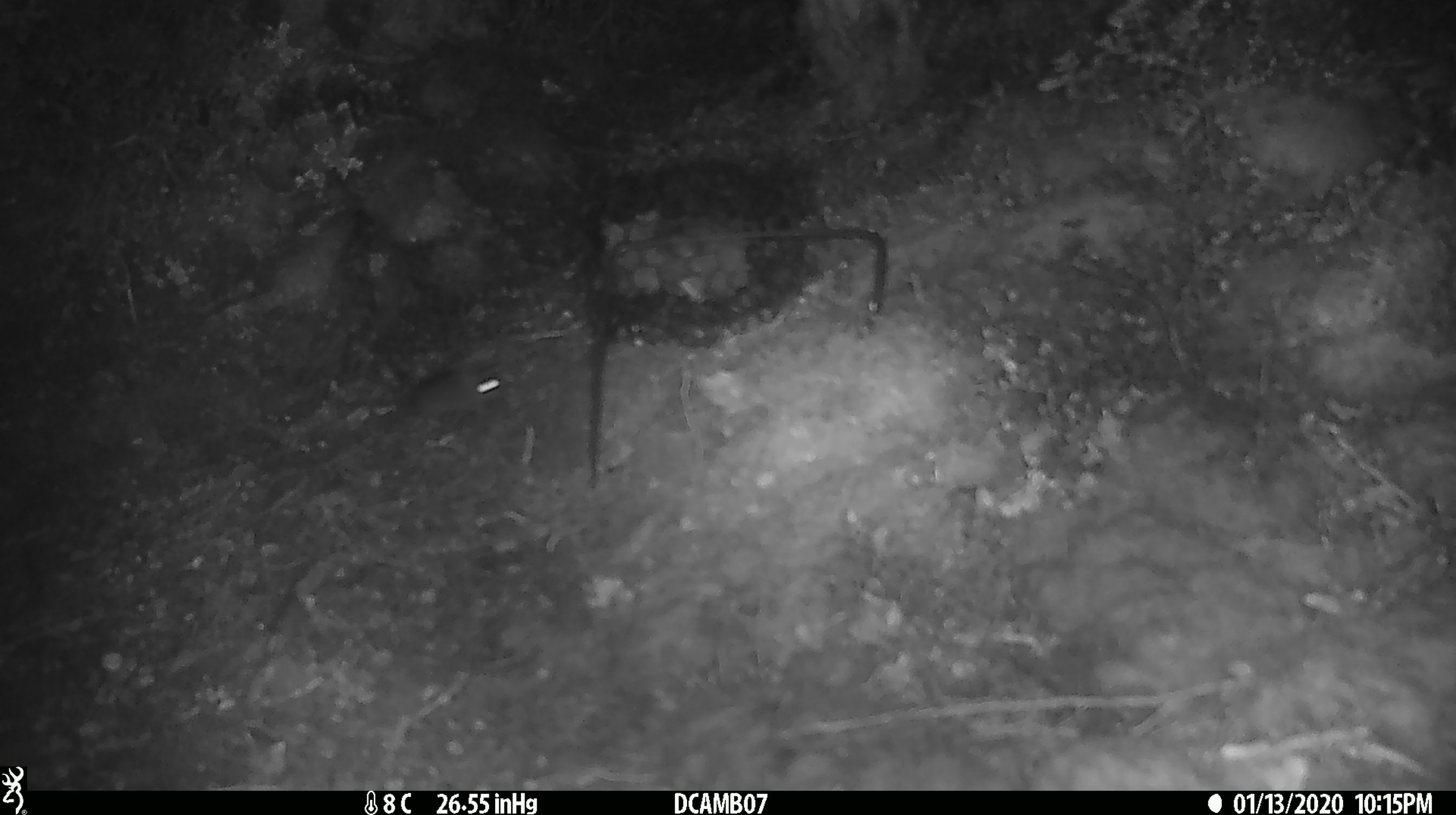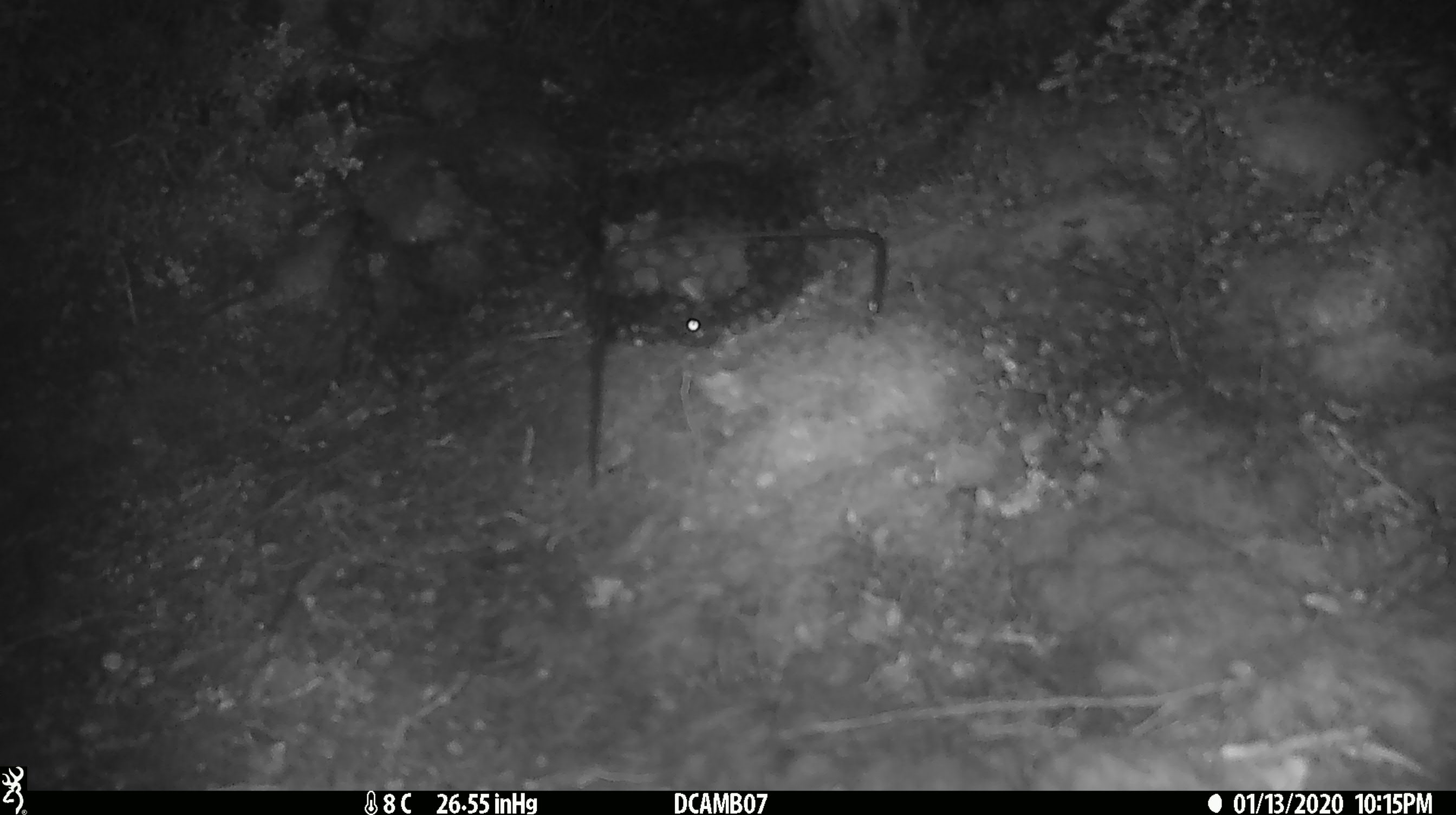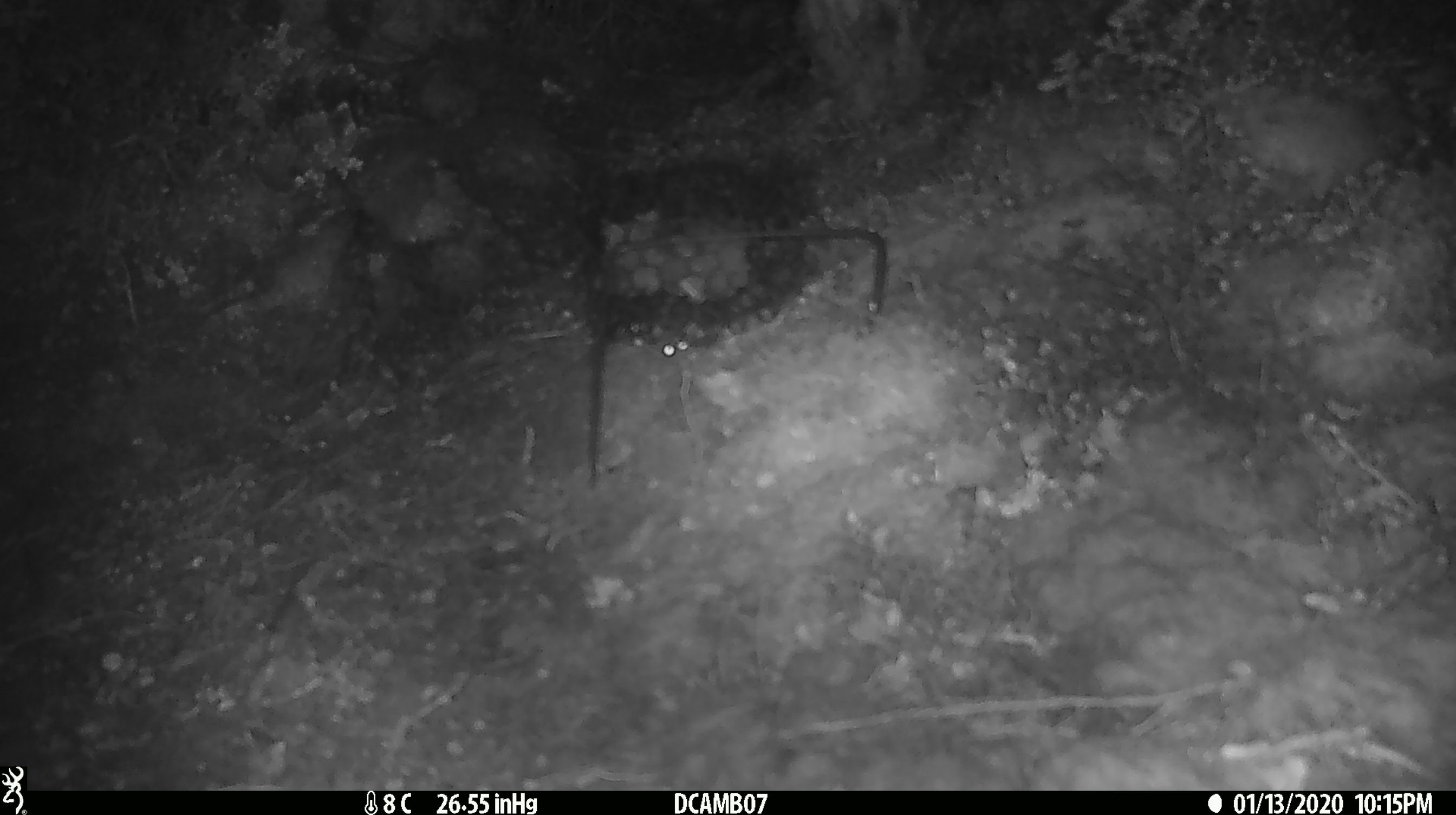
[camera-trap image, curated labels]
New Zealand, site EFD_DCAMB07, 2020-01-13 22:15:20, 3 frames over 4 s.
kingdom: Animalia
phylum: Chordata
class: Mammalia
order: Rodentia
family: Muridae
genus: Mus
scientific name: Mus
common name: mouse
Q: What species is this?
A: Mouse (Mus).